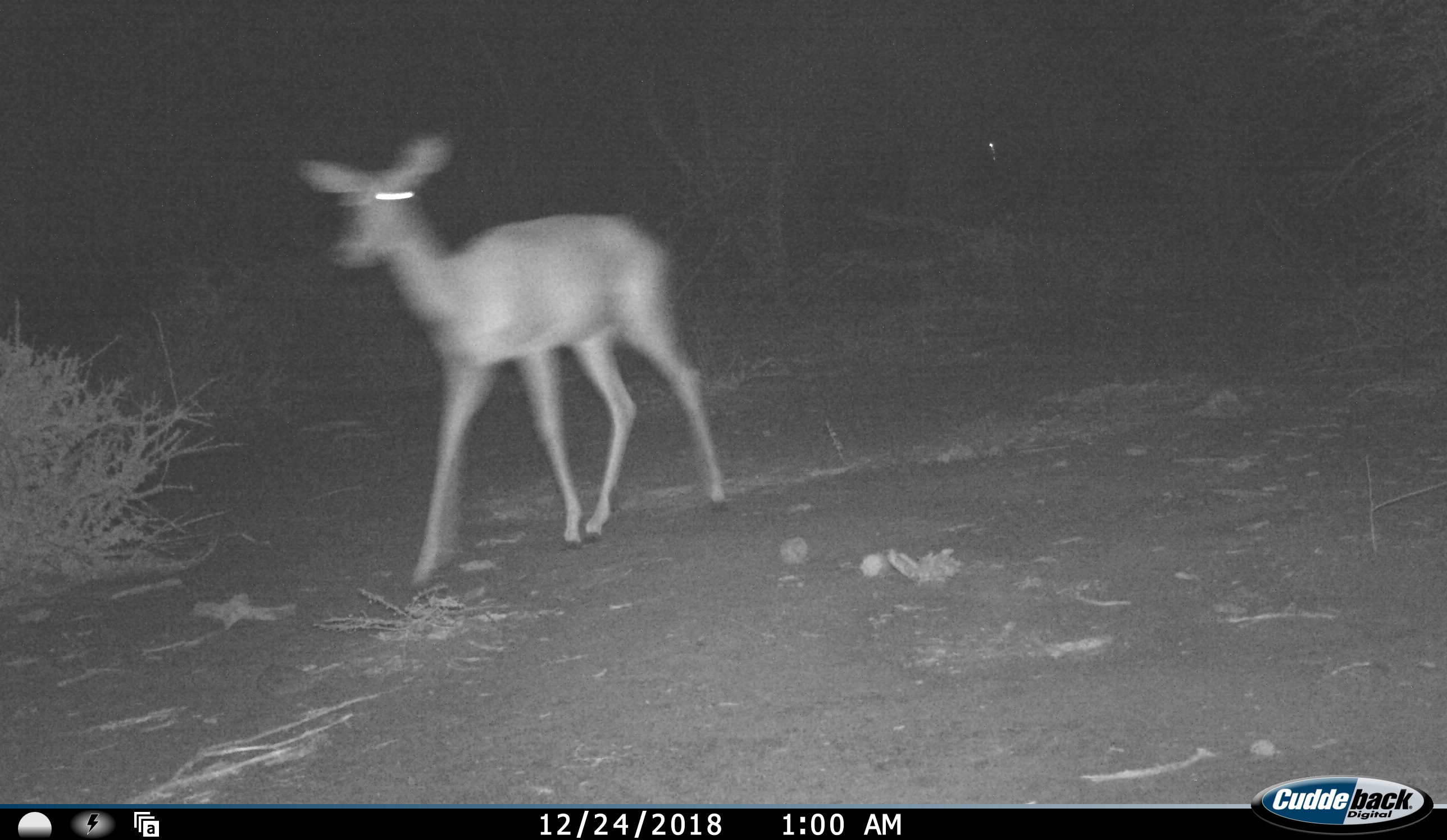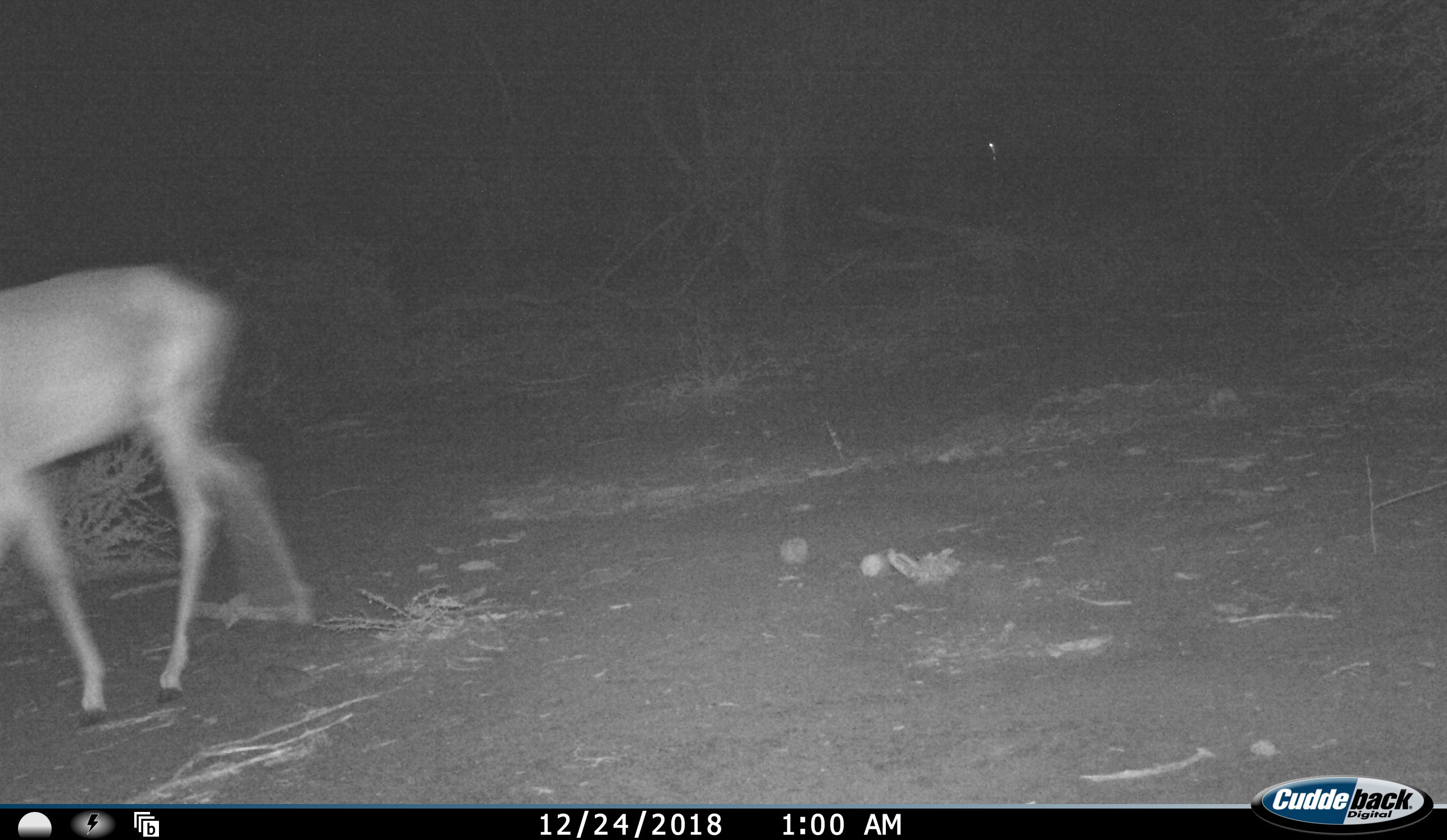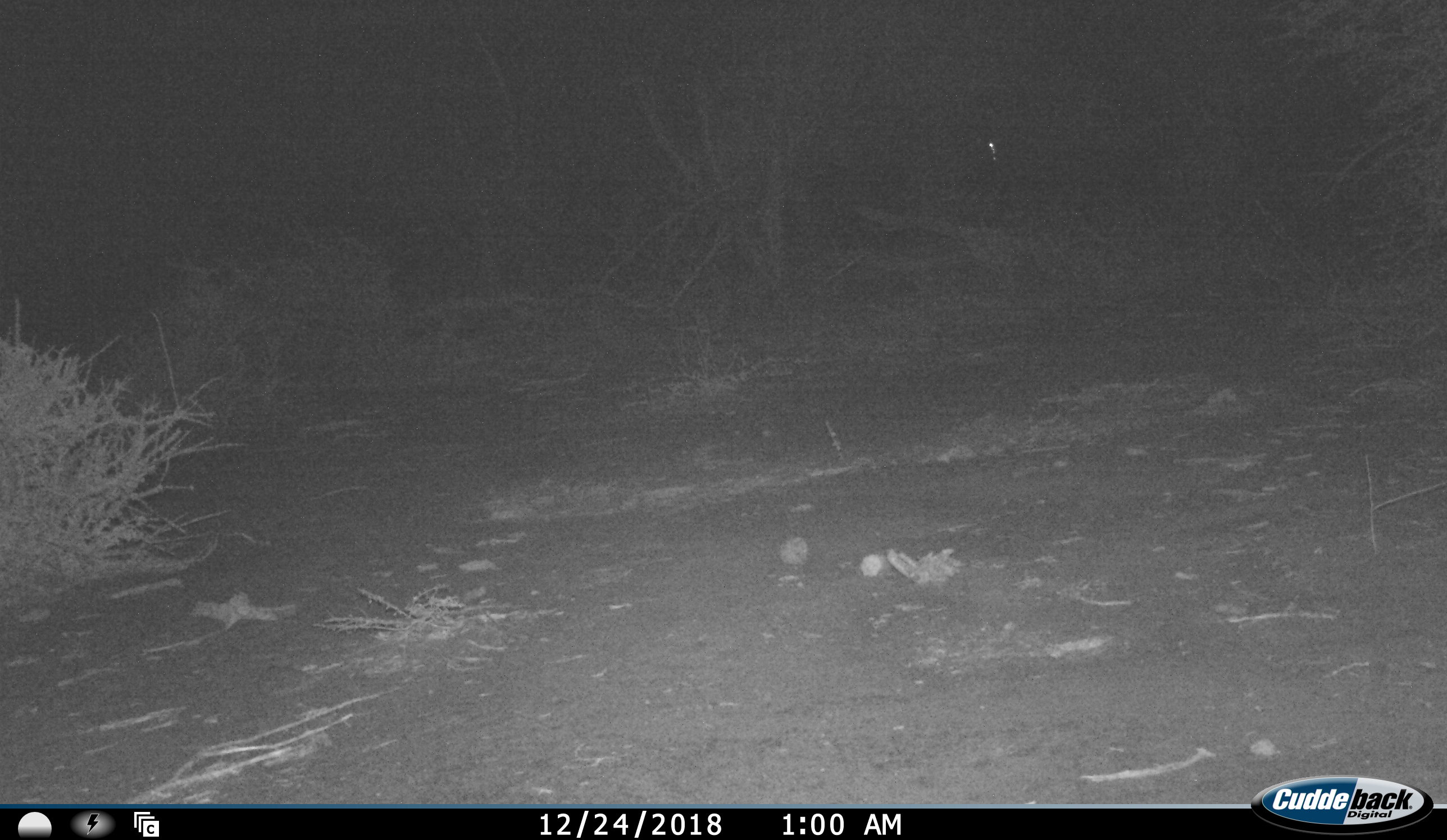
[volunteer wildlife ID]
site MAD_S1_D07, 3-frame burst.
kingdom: Animalia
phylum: Chordata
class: Mammalia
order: Artiodactyla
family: Bovidae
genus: Aepyceros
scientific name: Aepyceros melampus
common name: impala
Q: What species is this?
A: Impala (Aepyceros melampus).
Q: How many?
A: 1.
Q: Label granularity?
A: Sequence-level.